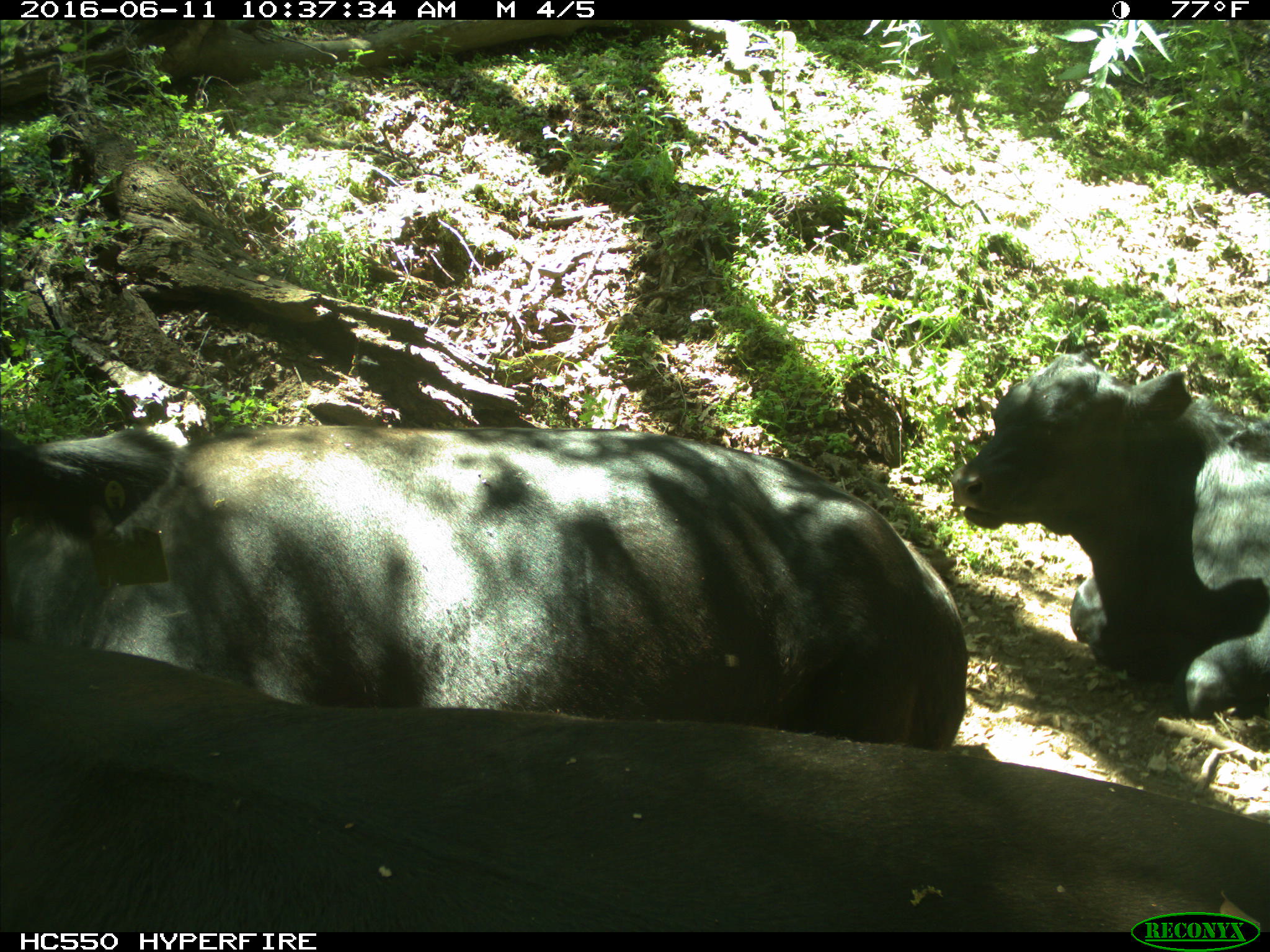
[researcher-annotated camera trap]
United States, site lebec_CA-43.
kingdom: Animalia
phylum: Chordata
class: Mammalia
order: Artiodactyla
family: Bovidae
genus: Bos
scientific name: Bos taurus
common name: domestic cow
Bos taurus (domestic cow).